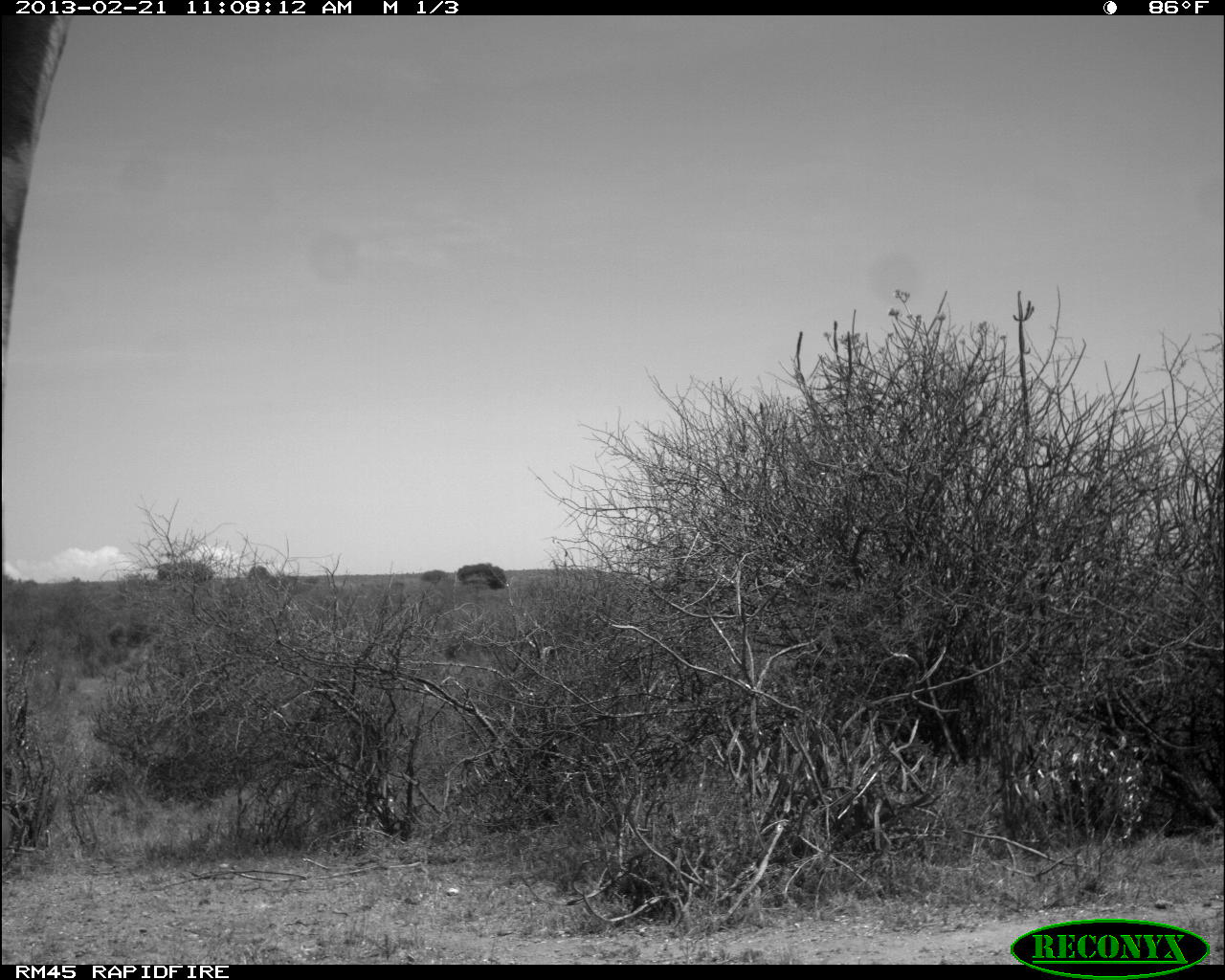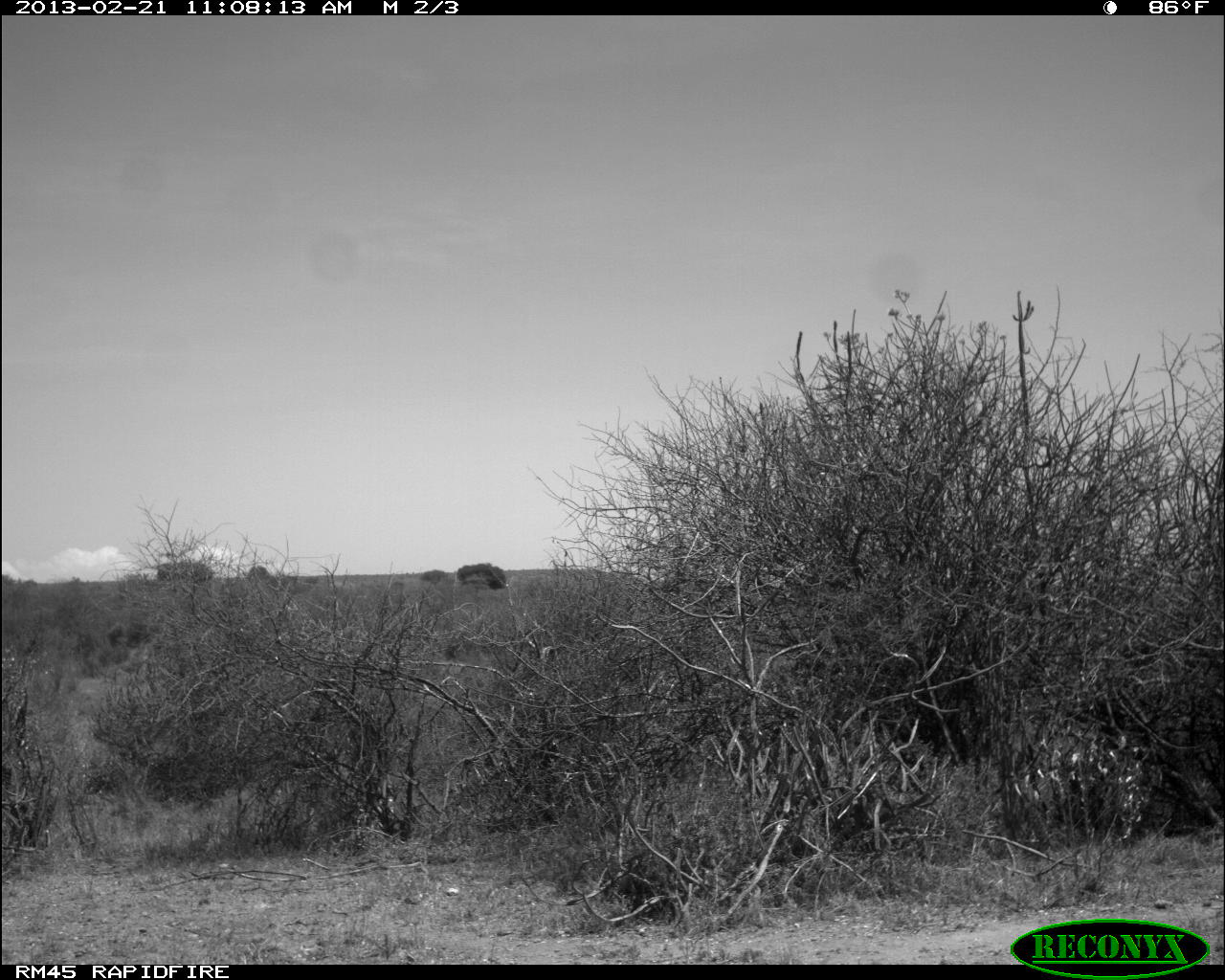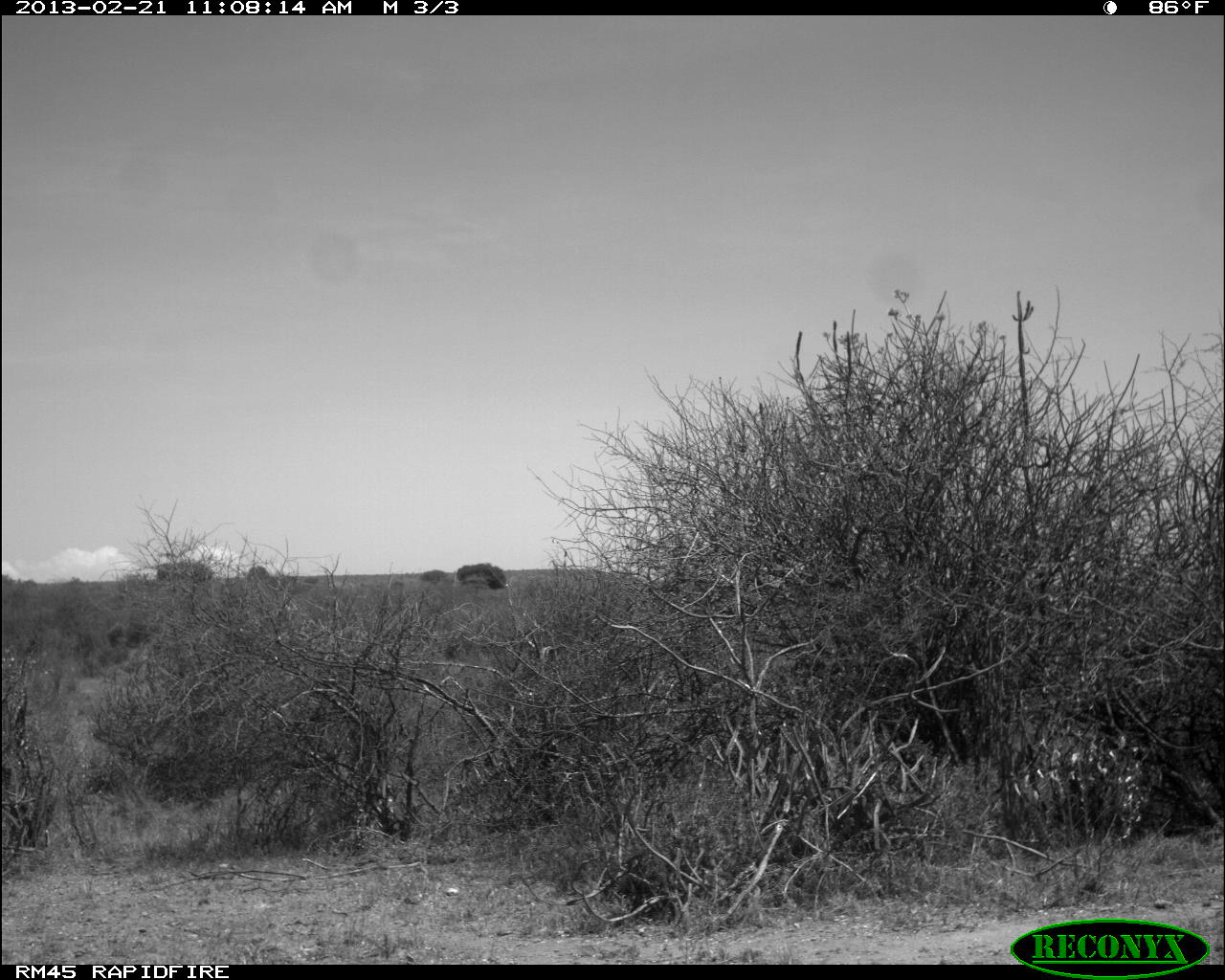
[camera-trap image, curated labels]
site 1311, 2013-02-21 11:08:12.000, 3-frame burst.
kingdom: Animalia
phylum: Chordata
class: Mammalia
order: Artiodactyla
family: Giraffidae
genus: Giraffa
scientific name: Giraffa camelopardalis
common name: giraffe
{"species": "Giraffa camelopardalis (giraffe)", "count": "1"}